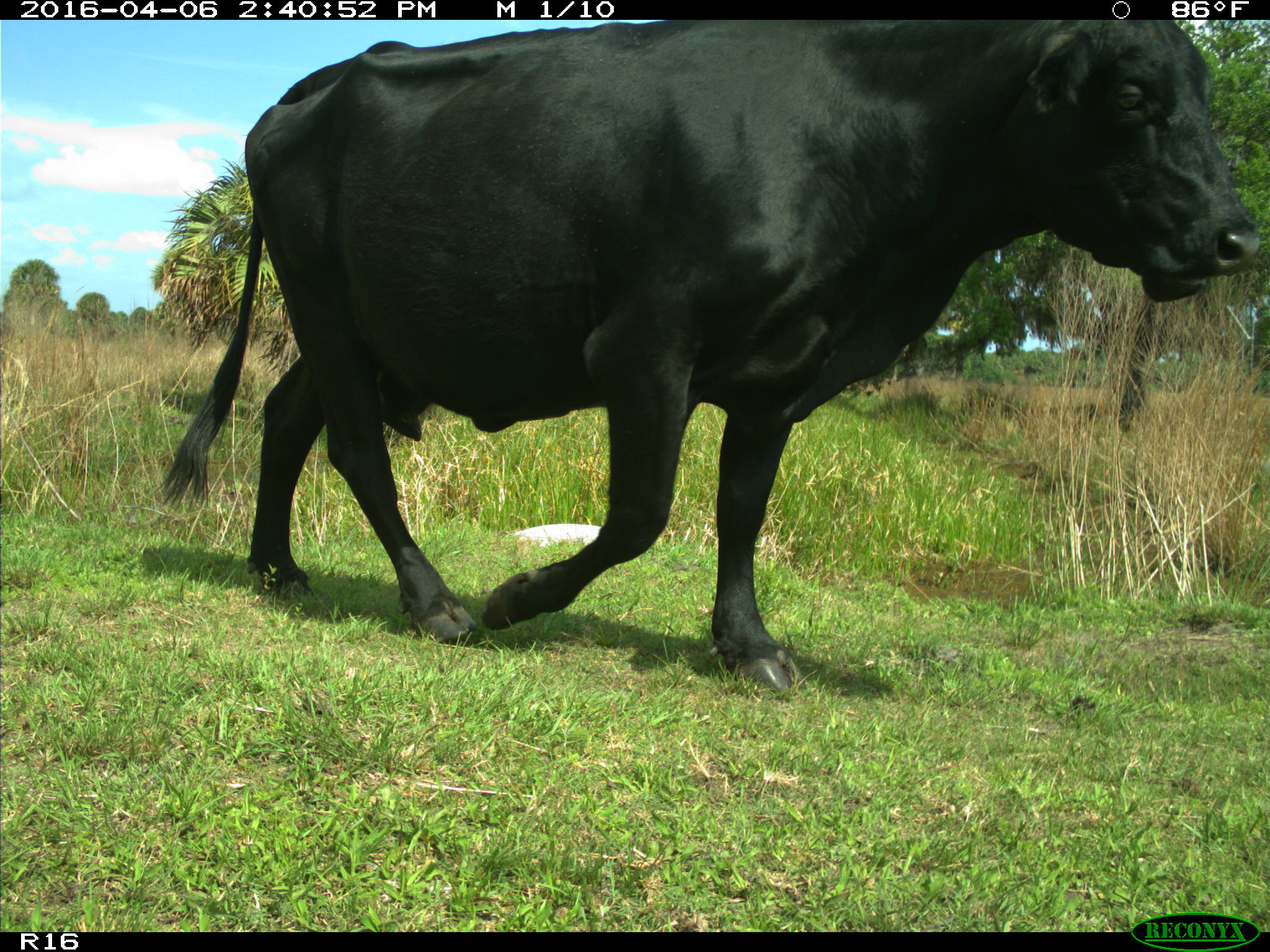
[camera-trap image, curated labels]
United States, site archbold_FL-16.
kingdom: Animalia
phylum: Chordata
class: Mammalia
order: Artiodactyla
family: Bovidae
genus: Bos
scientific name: Bos taurus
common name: domestic cow